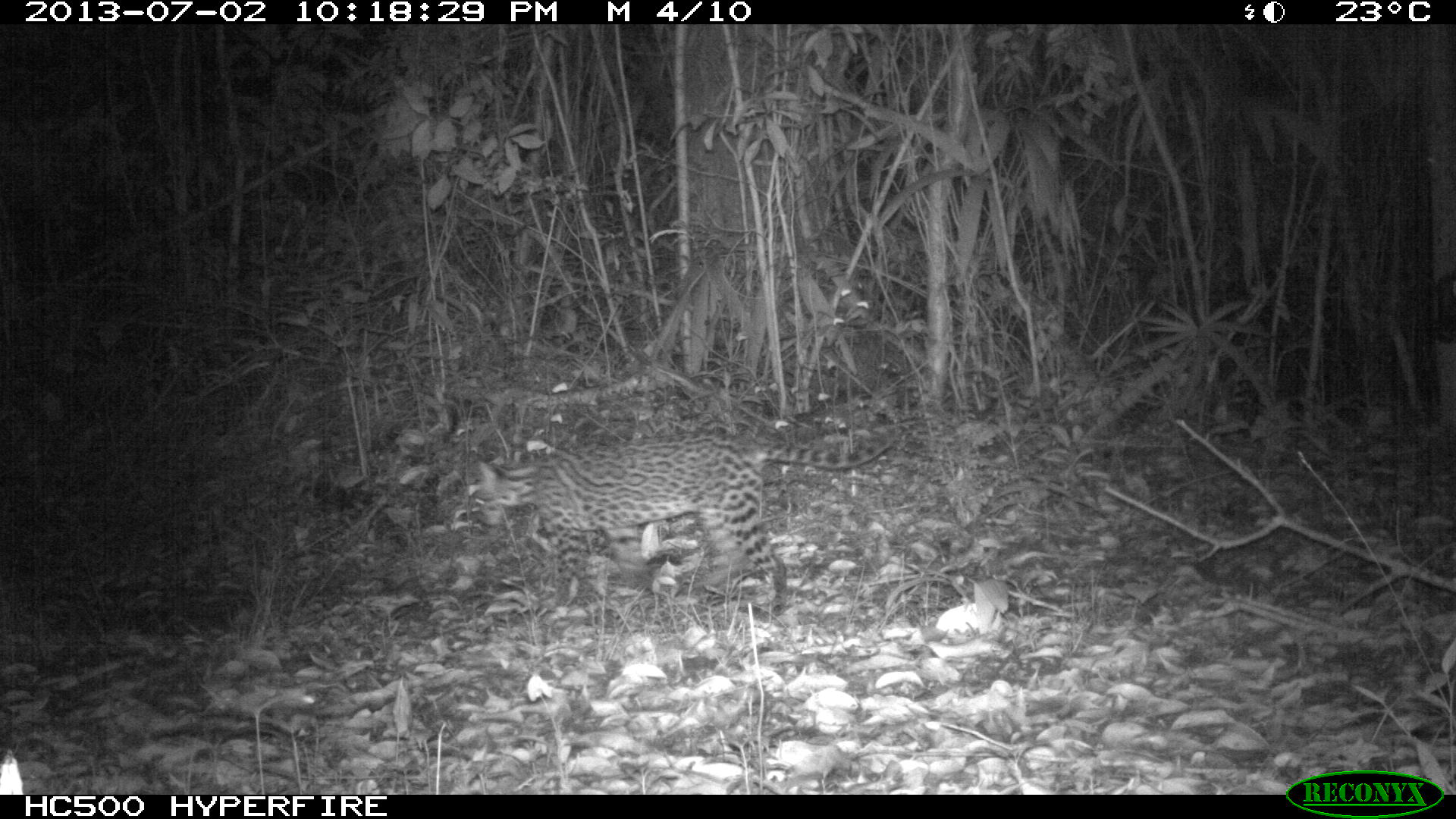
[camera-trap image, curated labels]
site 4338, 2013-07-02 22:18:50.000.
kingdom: Animalia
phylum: Chordata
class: Mammalia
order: Carnivora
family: Felidae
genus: Leopardus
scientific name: Leopardus pardalis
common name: ocelot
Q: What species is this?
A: Leopardus pardalis (ocelot).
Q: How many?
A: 1.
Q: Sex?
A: Female.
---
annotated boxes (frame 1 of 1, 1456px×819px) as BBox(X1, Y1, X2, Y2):
leopardus pardalis: BBox(471, 429, 893, 618)